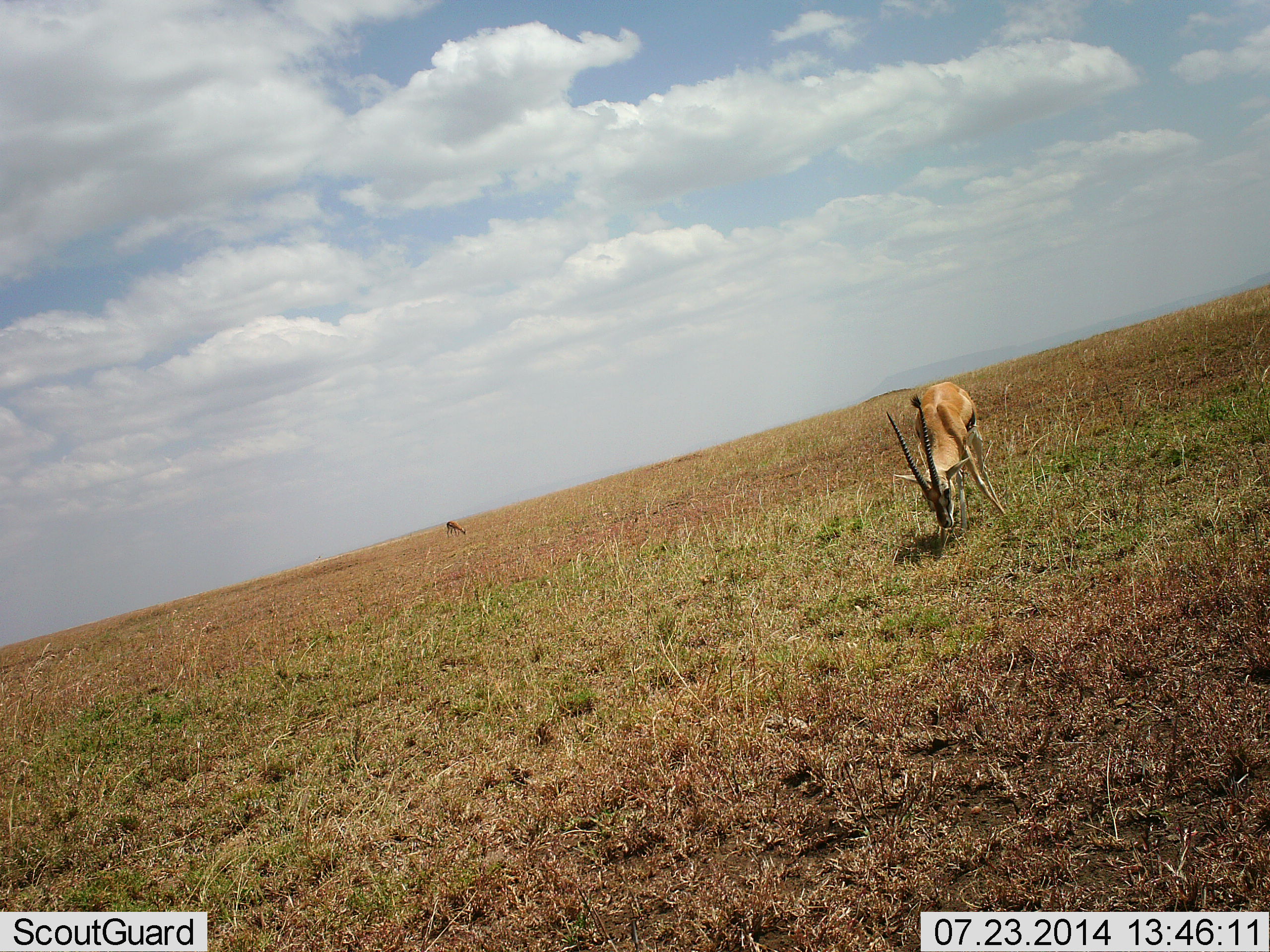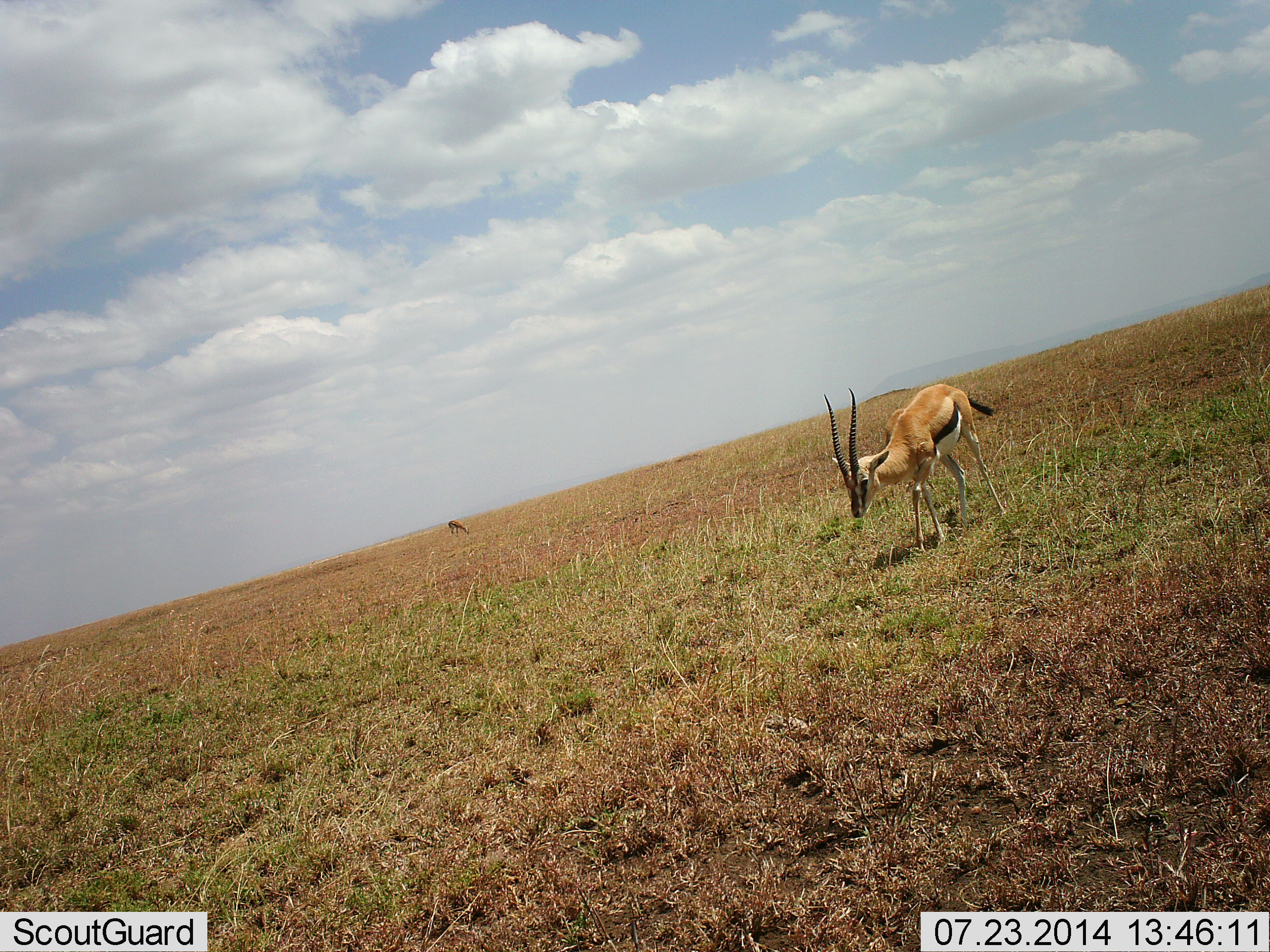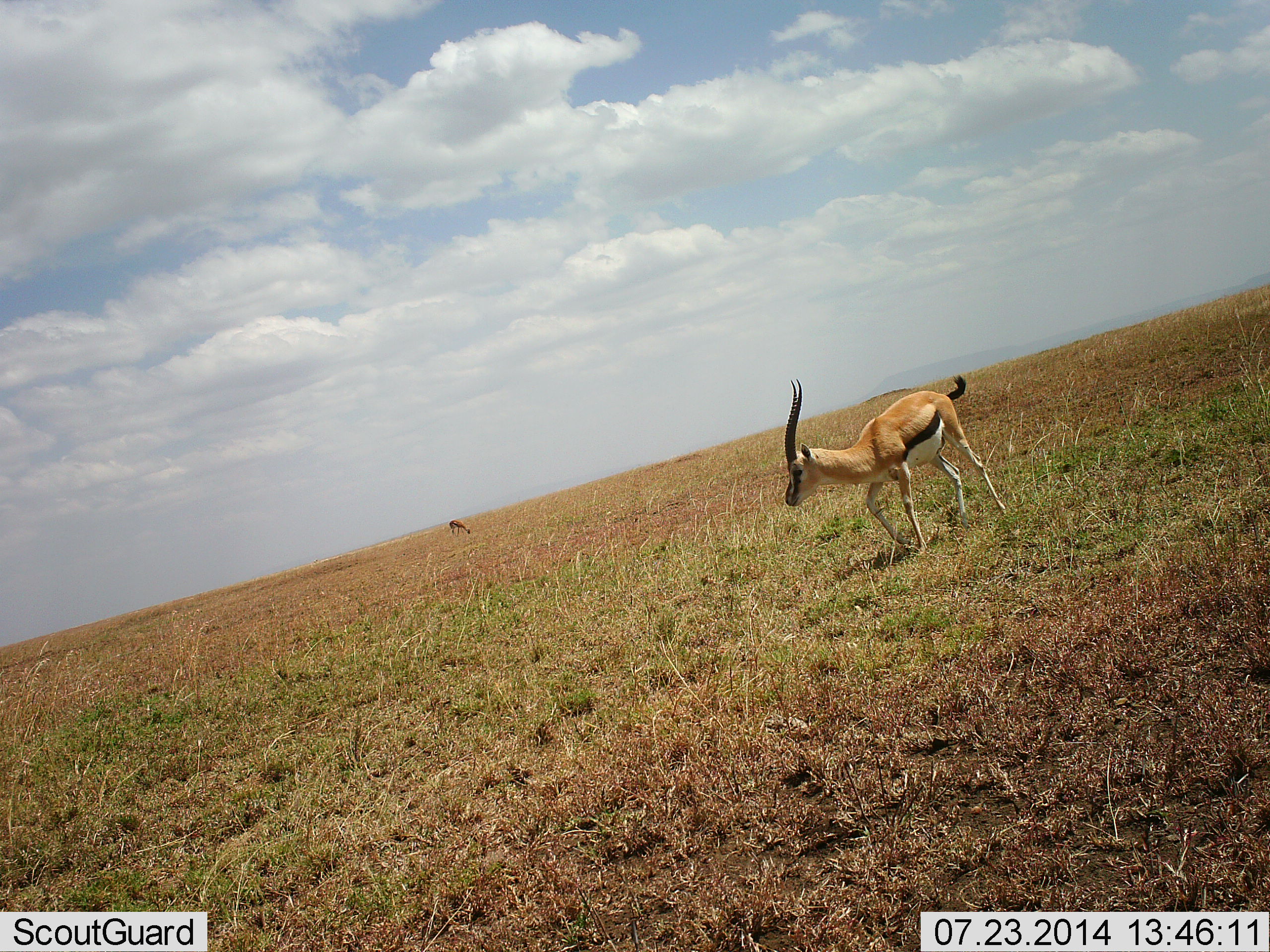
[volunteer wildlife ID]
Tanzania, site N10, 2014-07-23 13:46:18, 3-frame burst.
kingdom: Animalia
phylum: Chordata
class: Mammalia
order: Artiodactyla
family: Bovidae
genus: Eudorcas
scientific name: Eudorcas thomsonii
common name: thomson's gazelle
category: gazellethomsons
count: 2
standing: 30%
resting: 0%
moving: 50%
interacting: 0%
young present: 0%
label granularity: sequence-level